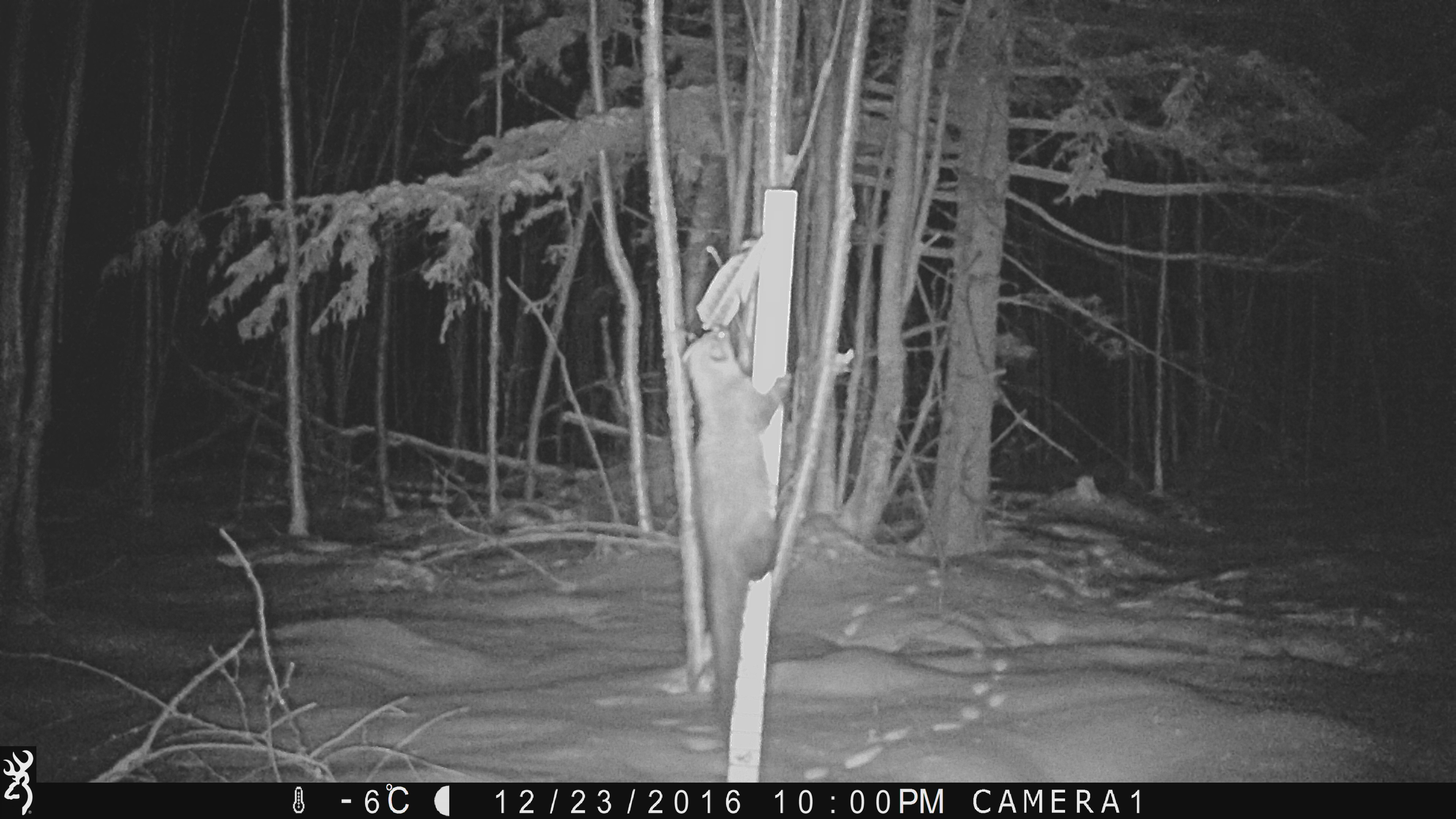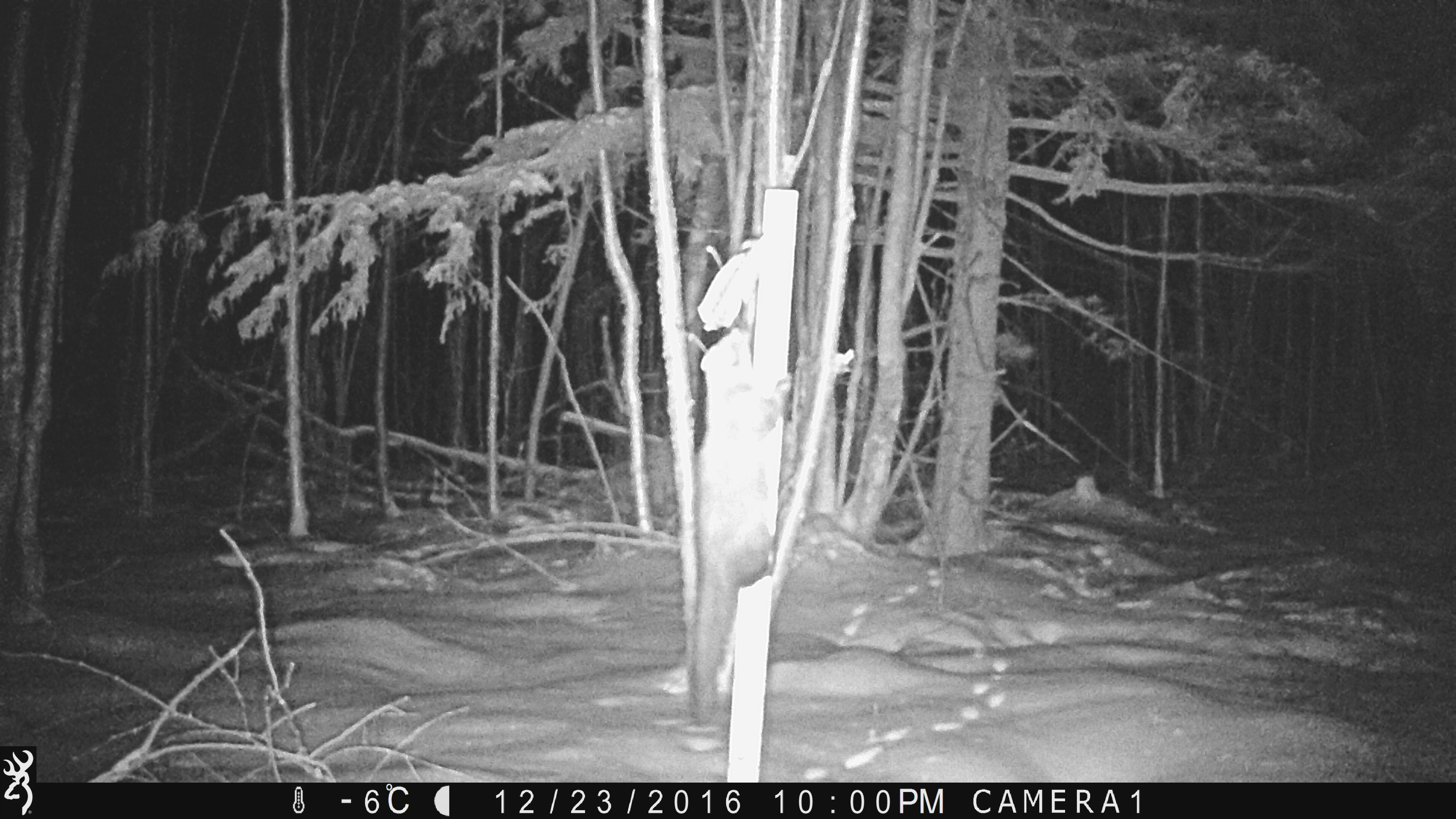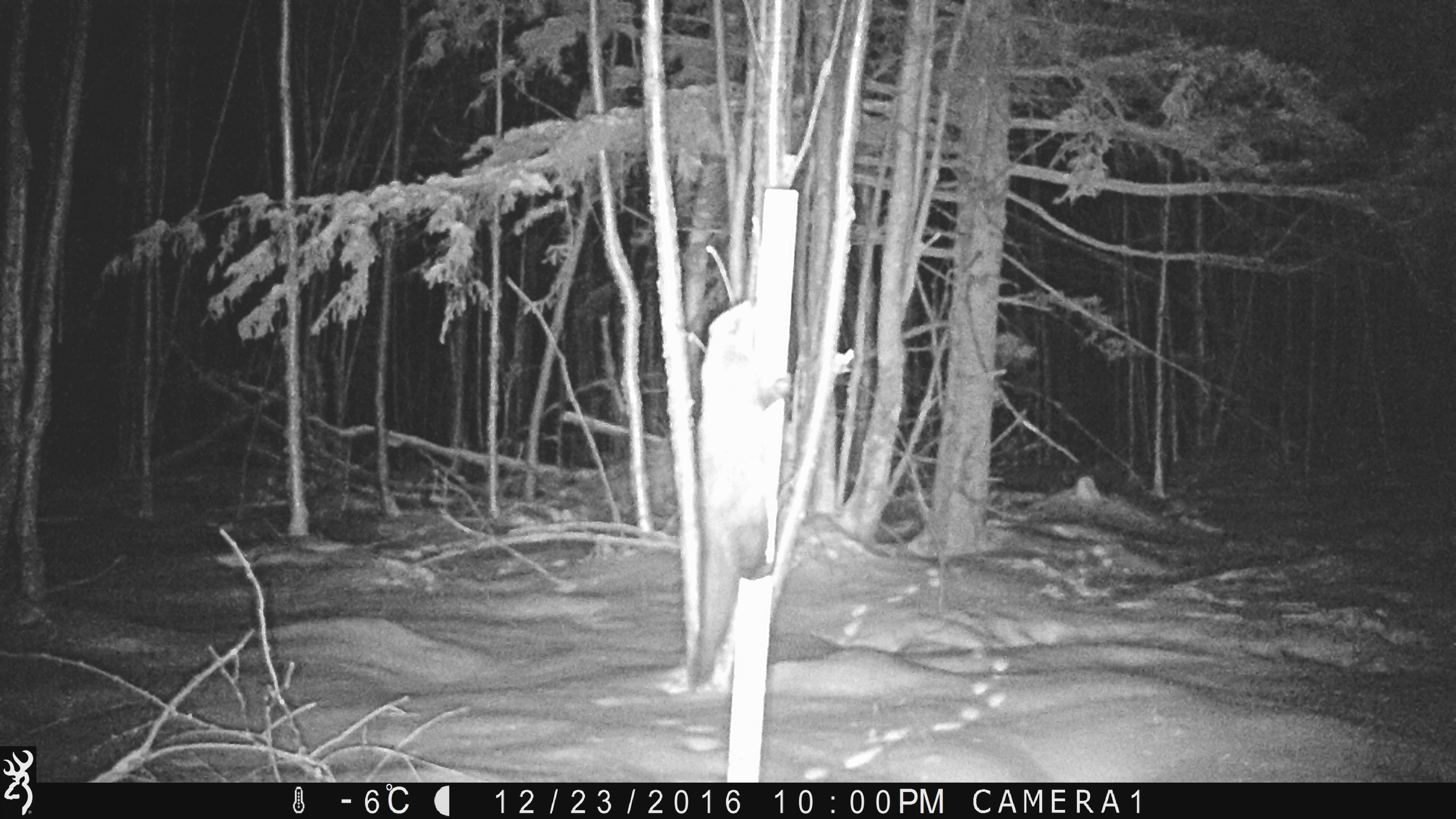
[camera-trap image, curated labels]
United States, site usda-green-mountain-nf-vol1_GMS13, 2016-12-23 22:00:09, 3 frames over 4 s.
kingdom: Animalia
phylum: Chordata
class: Mammalia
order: Carnivora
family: Mustelidae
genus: Pekania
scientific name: Pekania pennanti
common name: fisher